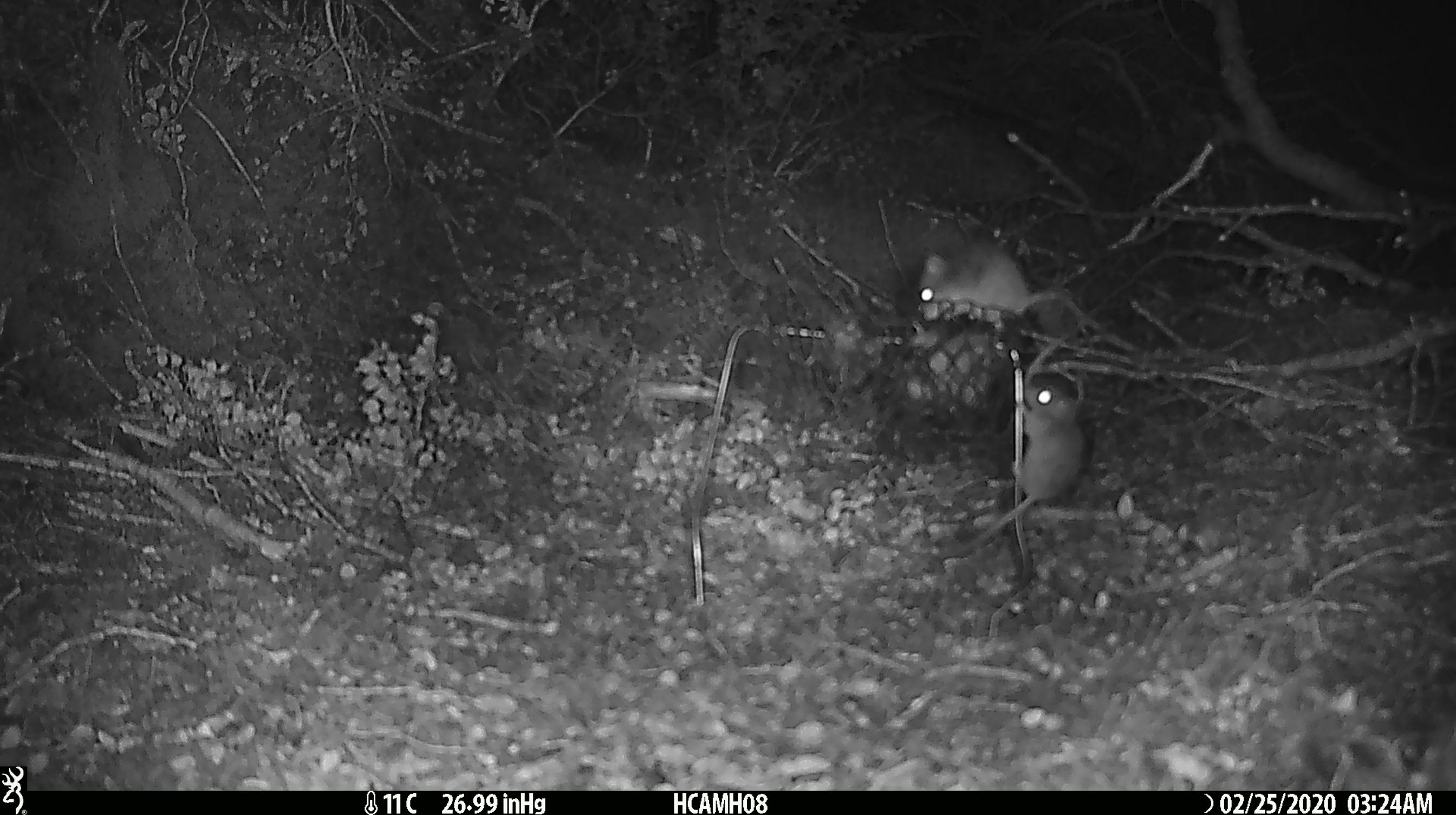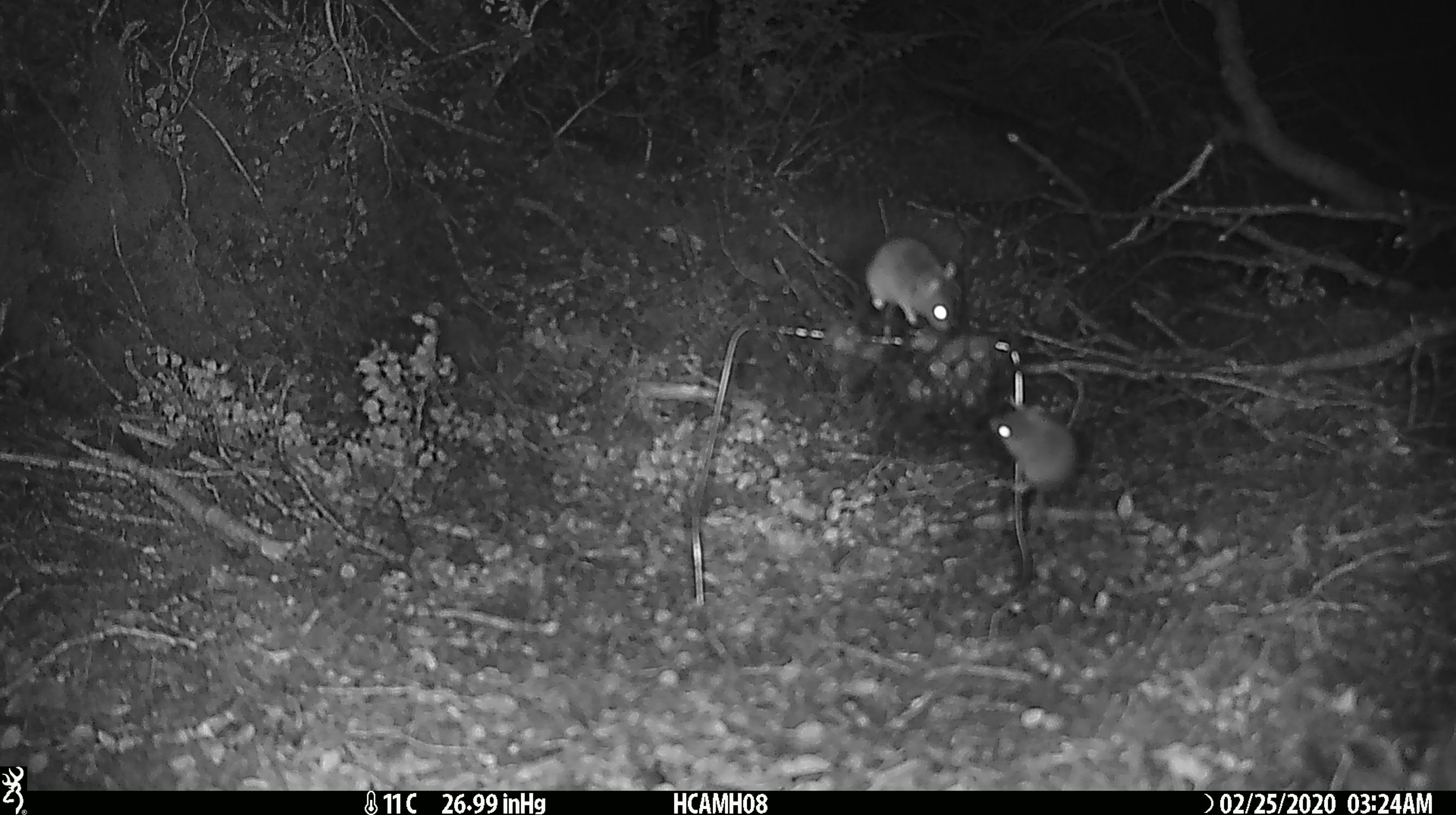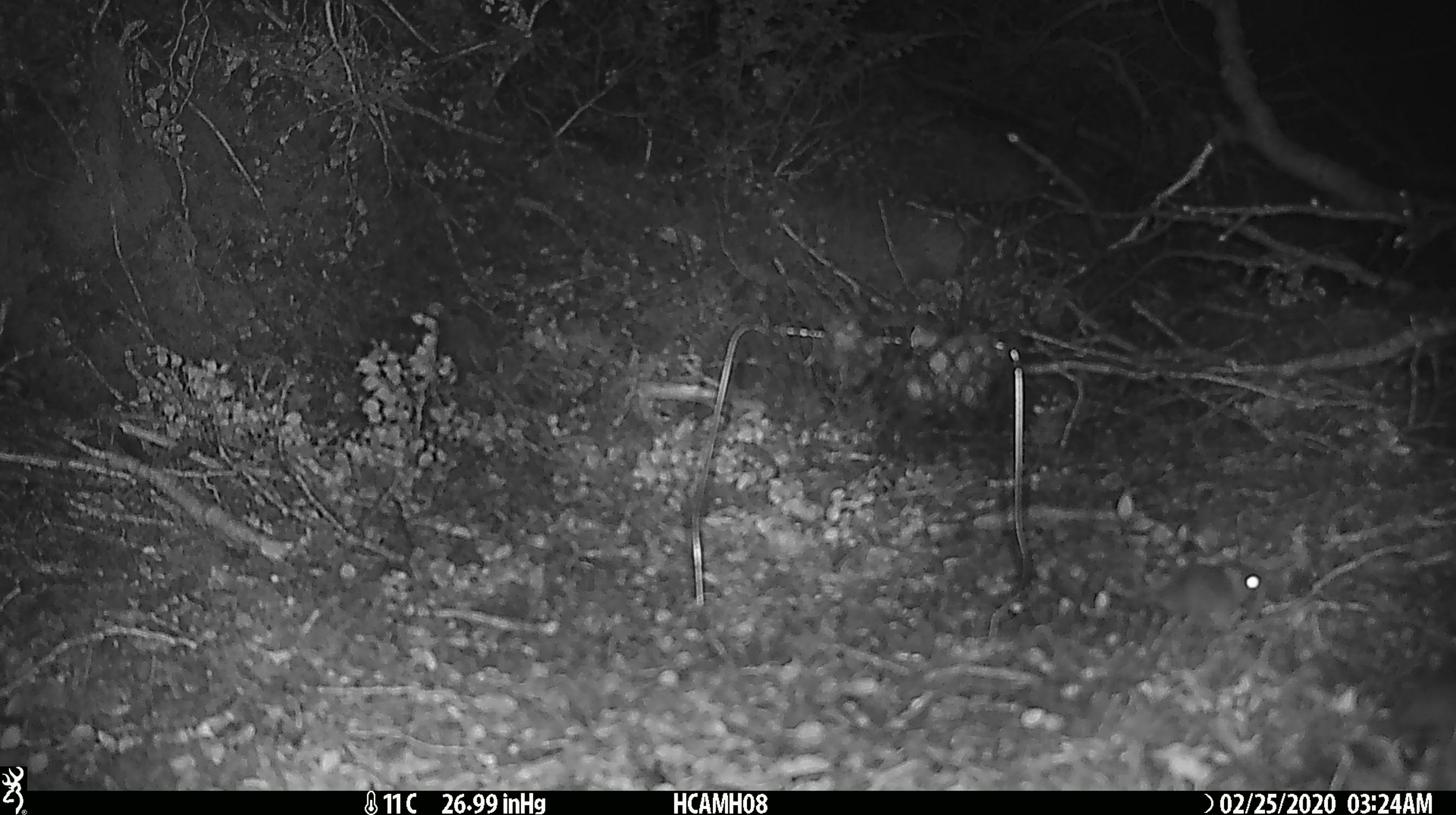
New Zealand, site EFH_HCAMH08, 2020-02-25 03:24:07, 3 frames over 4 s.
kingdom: Animalia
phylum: Chordata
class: Mammalia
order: Rodentia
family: Muridae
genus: Mus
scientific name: Mus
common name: mouse